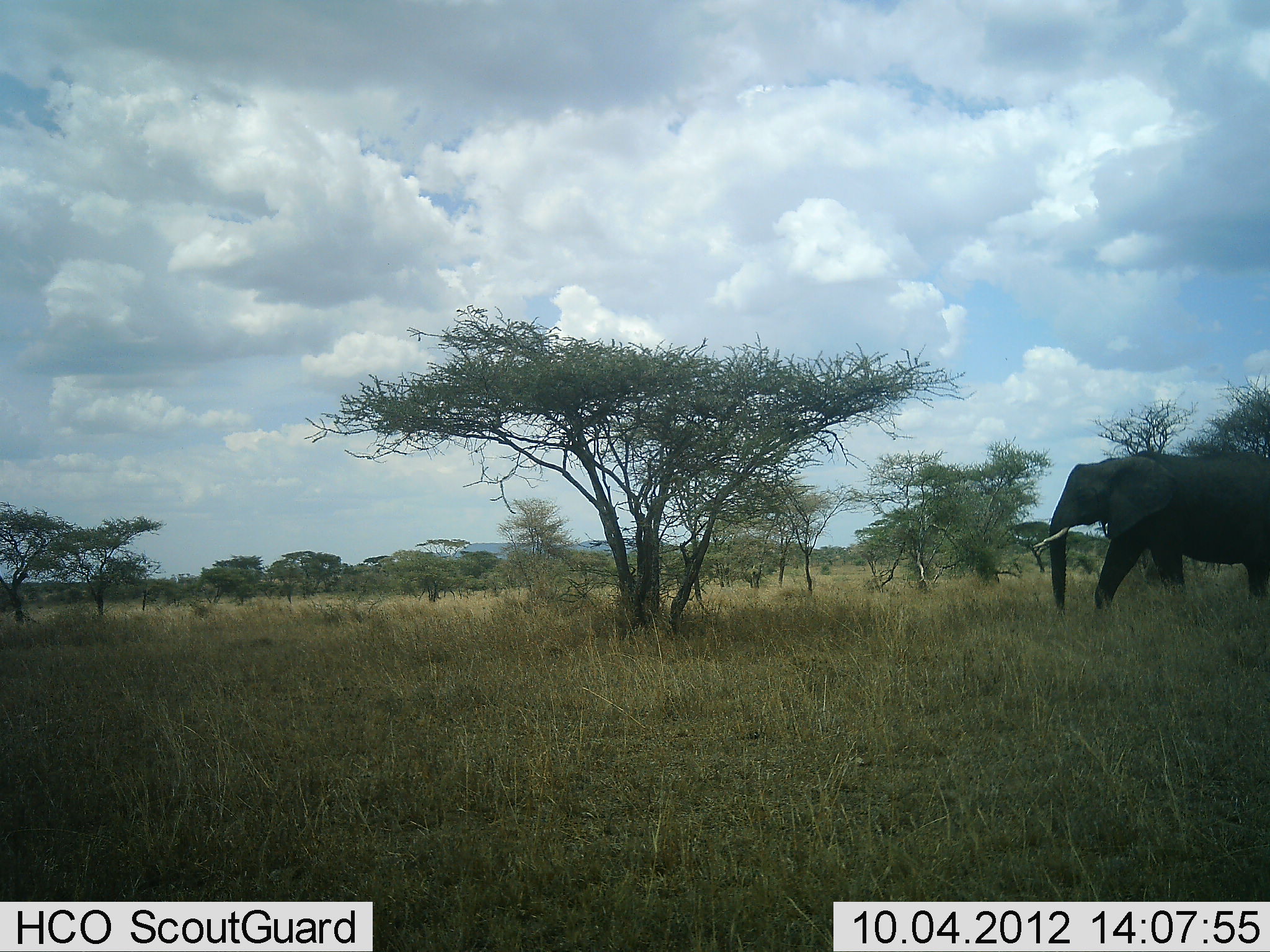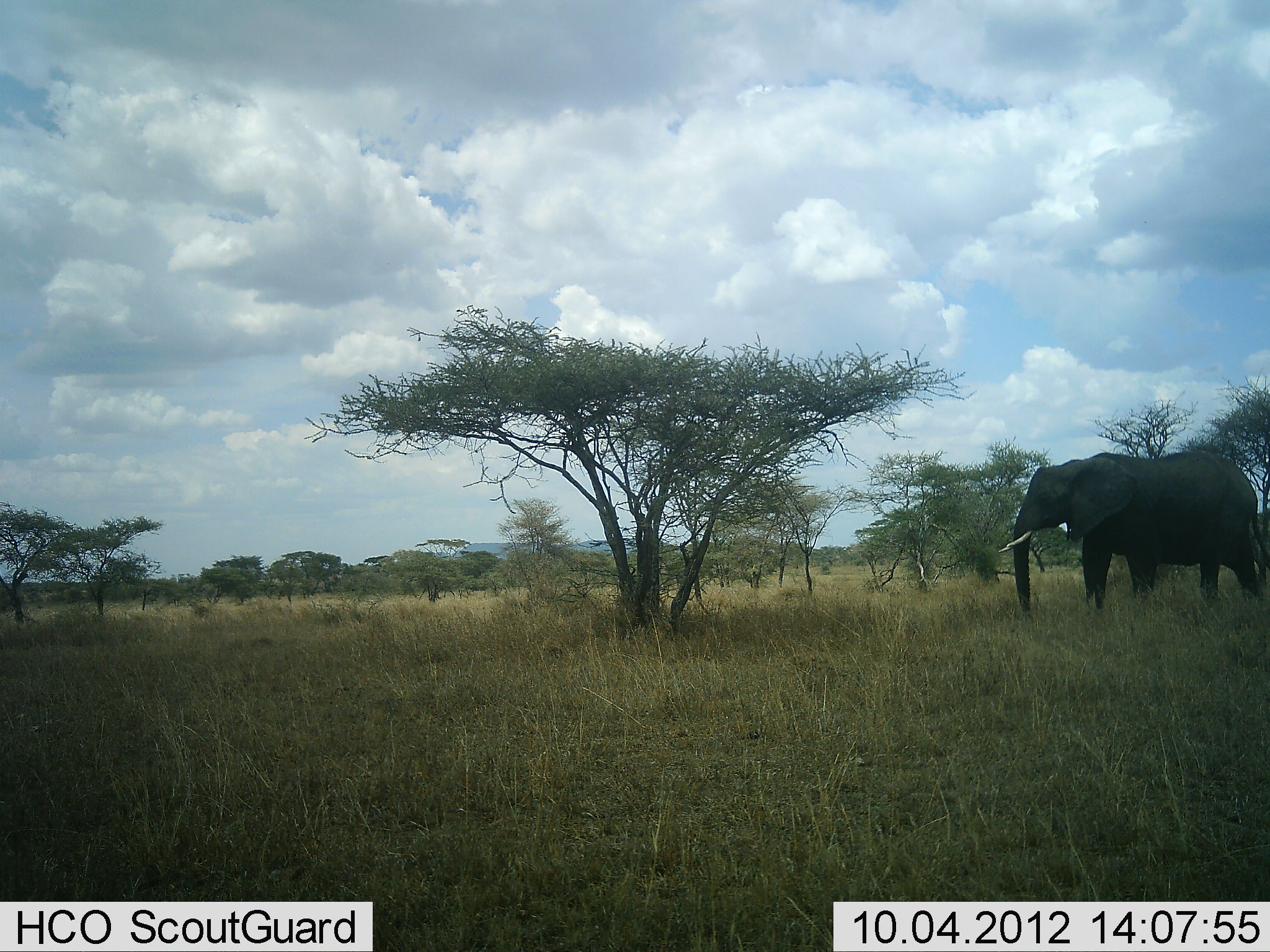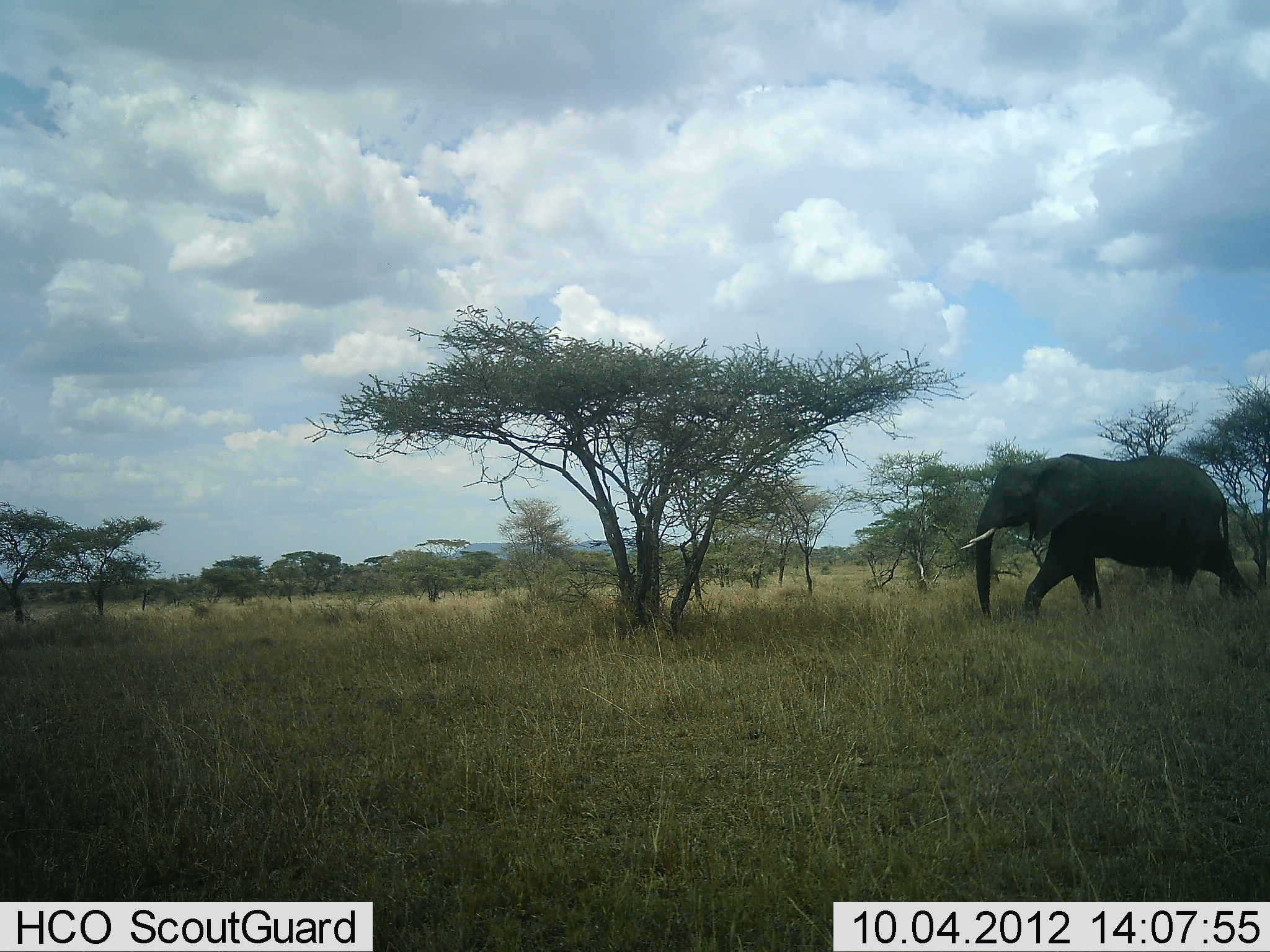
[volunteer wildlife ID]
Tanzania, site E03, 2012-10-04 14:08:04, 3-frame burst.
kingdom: Animalia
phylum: Chordata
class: Mammalia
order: Proboscidea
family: Elephantidae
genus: Loxodonta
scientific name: Loxodonta africana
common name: african bush elephant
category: elephant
Elephant (african bush elephant) (Loxodonta africana), count 1. Behavior (volunteer vote fractions): standing 30%, resting 0%, moving 80%, interacting 0%. Young present (vote fraction): 0%. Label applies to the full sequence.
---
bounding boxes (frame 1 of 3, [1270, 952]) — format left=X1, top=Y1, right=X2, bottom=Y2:
animal: left=1031, top=450, right=1270, bottom=615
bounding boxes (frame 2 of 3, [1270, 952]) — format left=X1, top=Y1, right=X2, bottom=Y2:
animal: left=998, top=452, right=1270, bottom=622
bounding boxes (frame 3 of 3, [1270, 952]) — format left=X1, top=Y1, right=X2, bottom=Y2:
animal: left=960, top=452, right=1260, bottom=630